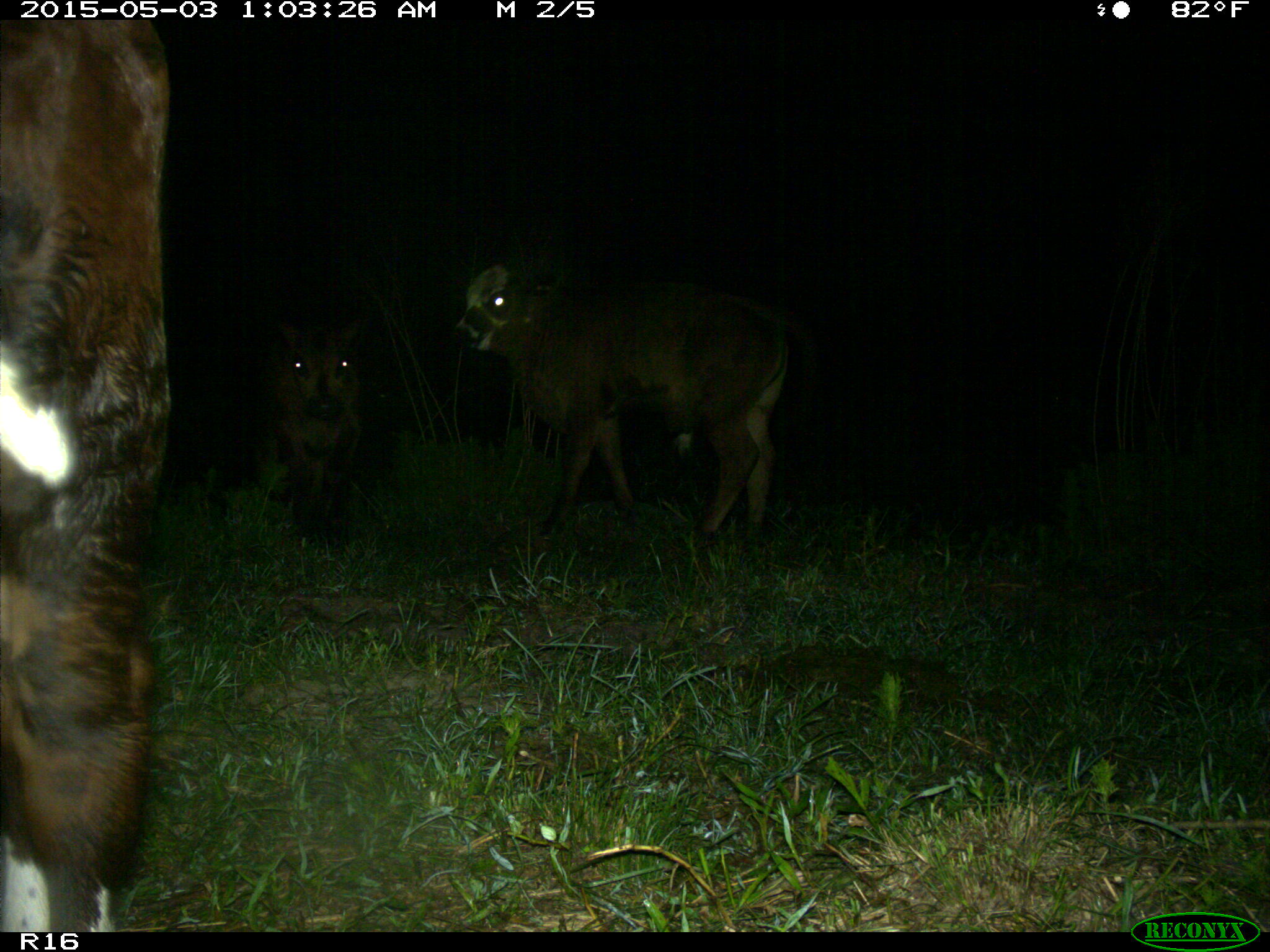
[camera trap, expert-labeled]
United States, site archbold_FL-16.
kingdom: Animalia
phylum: Chordata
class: Mammalia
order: Artiodactyla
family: Bovidae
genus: Bos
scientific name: Bos taurus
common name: domestic cow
Bos taurus (domestic cow).